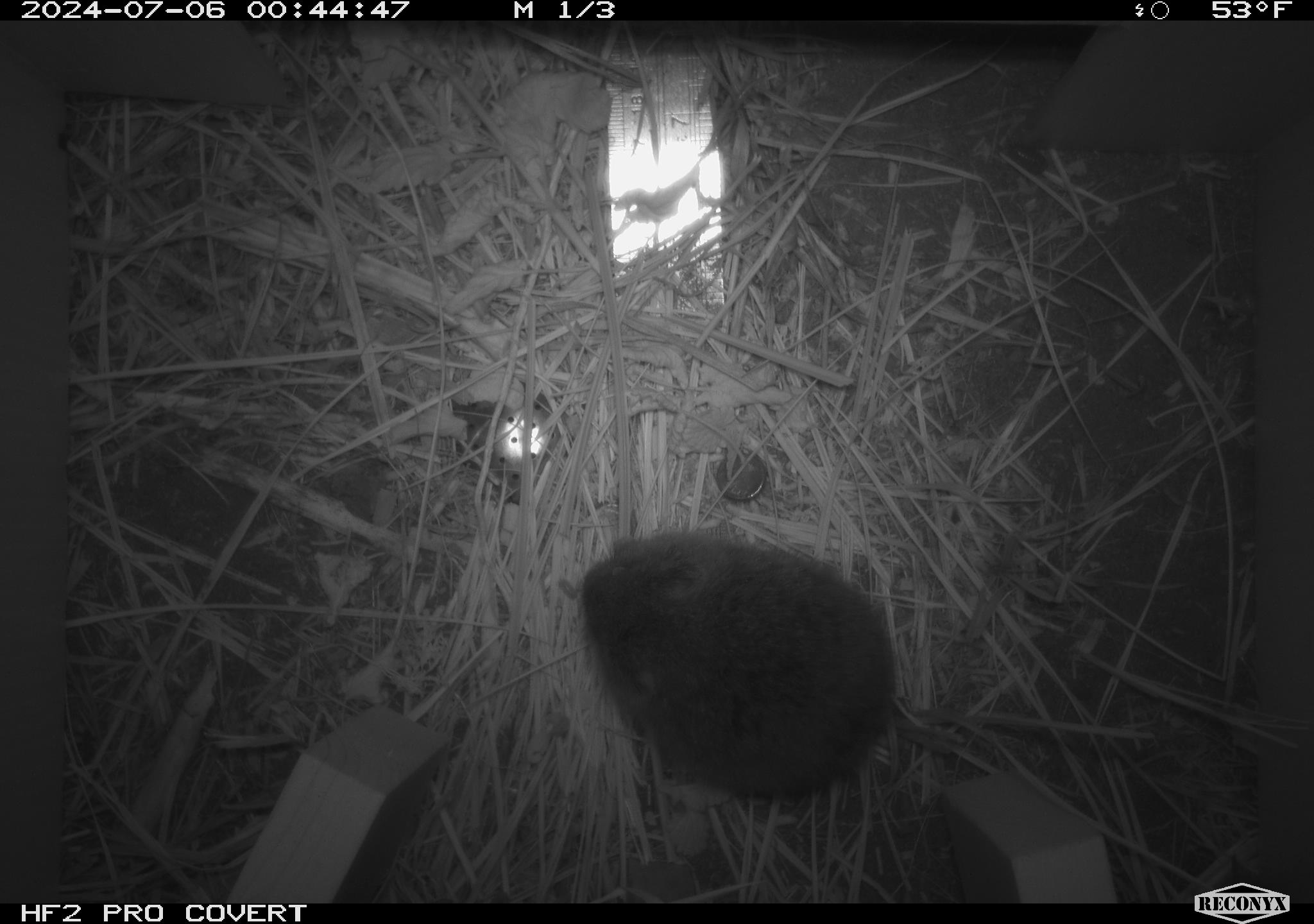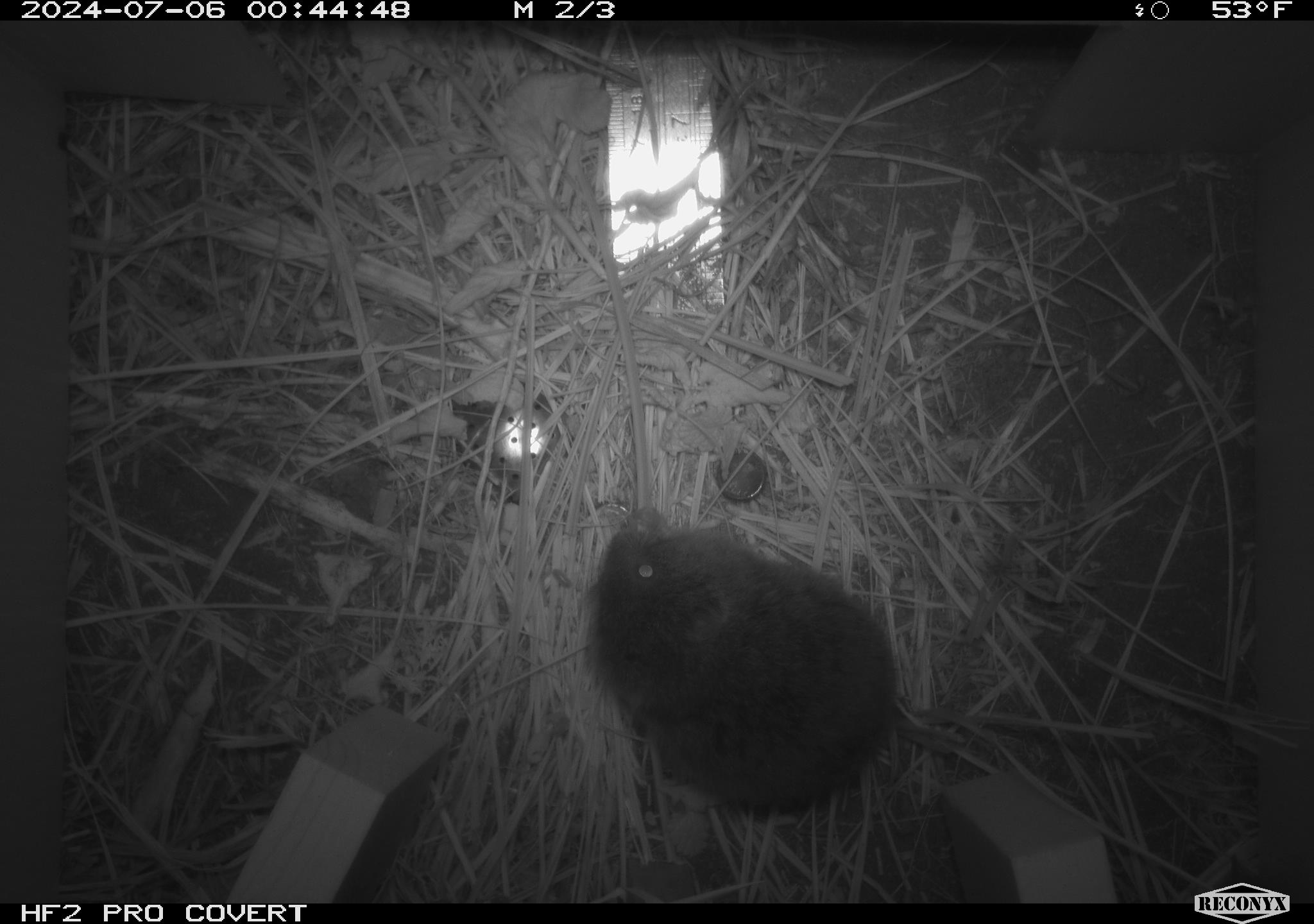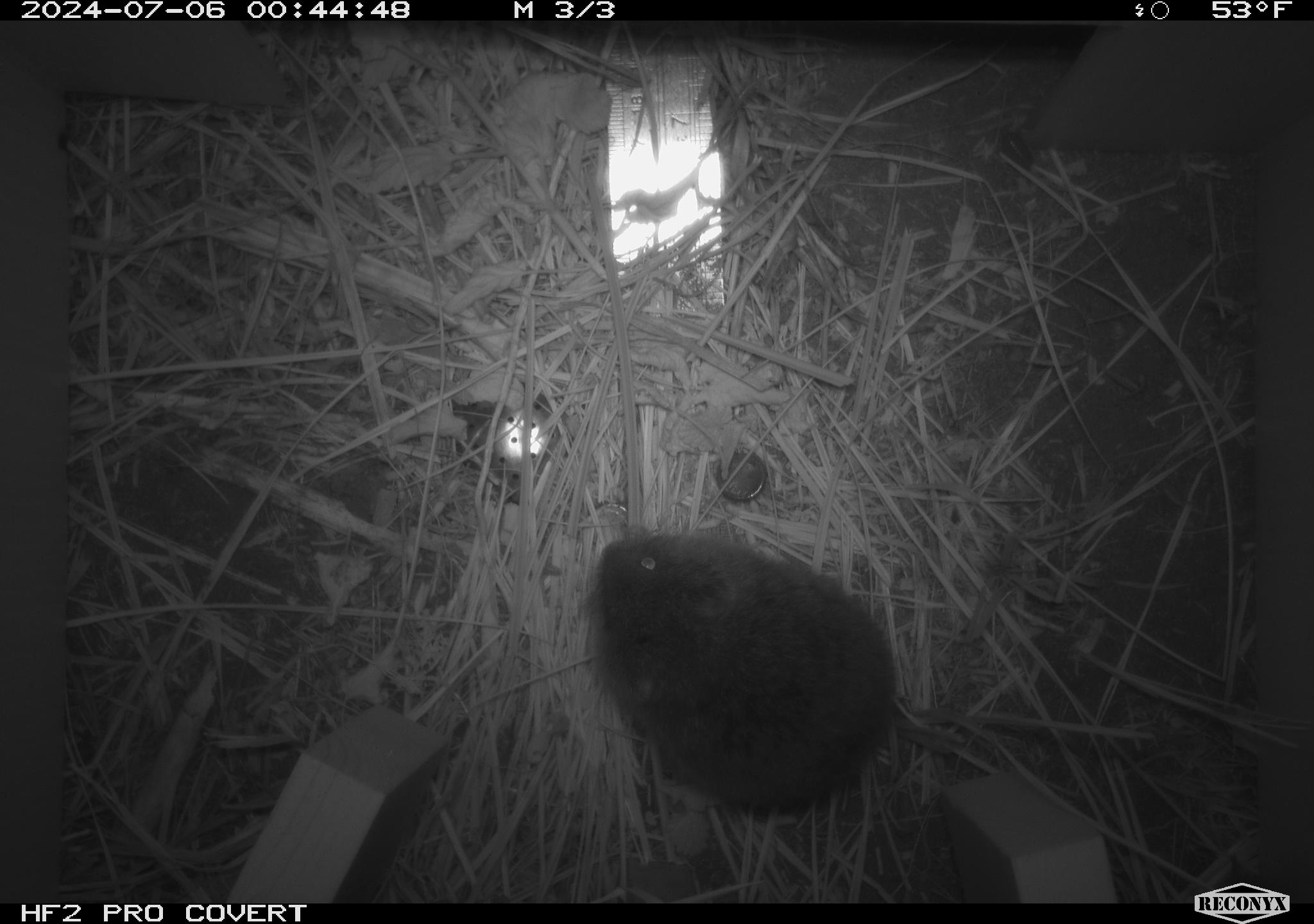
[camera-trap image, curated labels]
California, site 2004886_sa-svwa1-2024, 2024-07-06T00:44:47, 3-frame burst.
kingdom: Animalia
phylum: Chordata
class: Mammalia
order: Rodentia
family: Cricetidae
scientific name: Arvicolinae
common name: voles, lemmings, and muskrats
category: arvicolinae subfamily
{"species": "arvicolinae subfamily (voles, lemmings, and muskrats) (Arvicolinae)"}